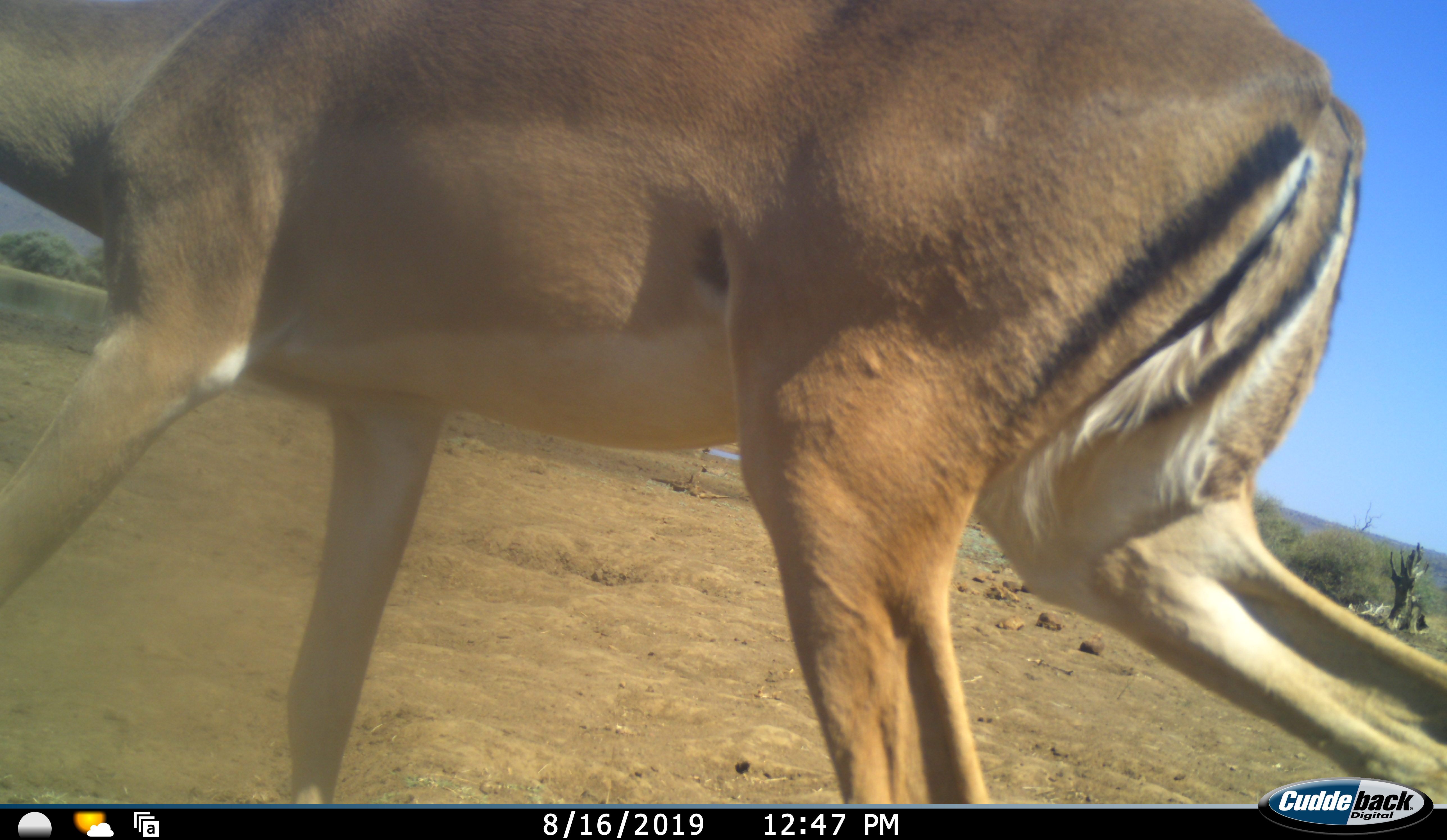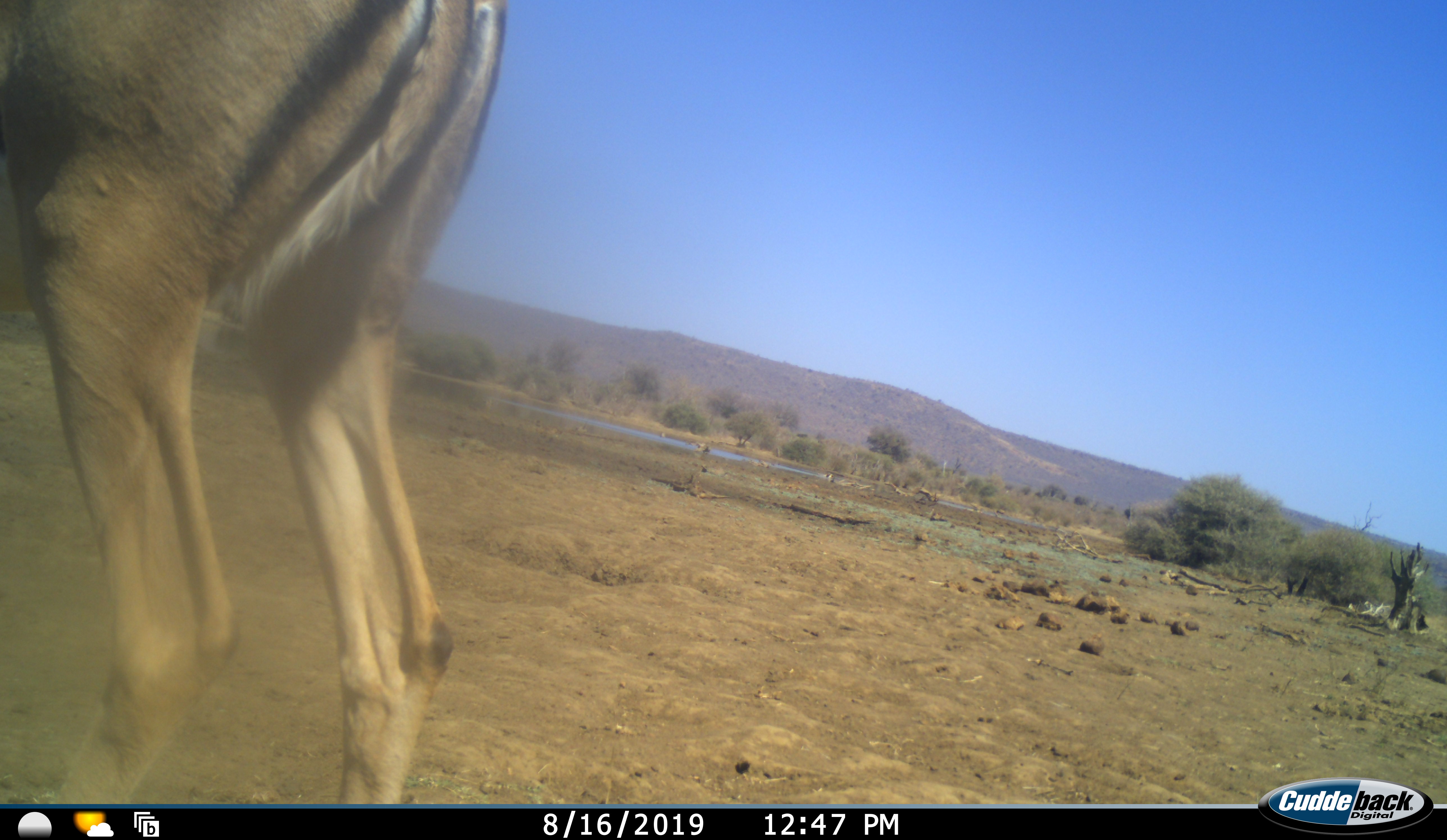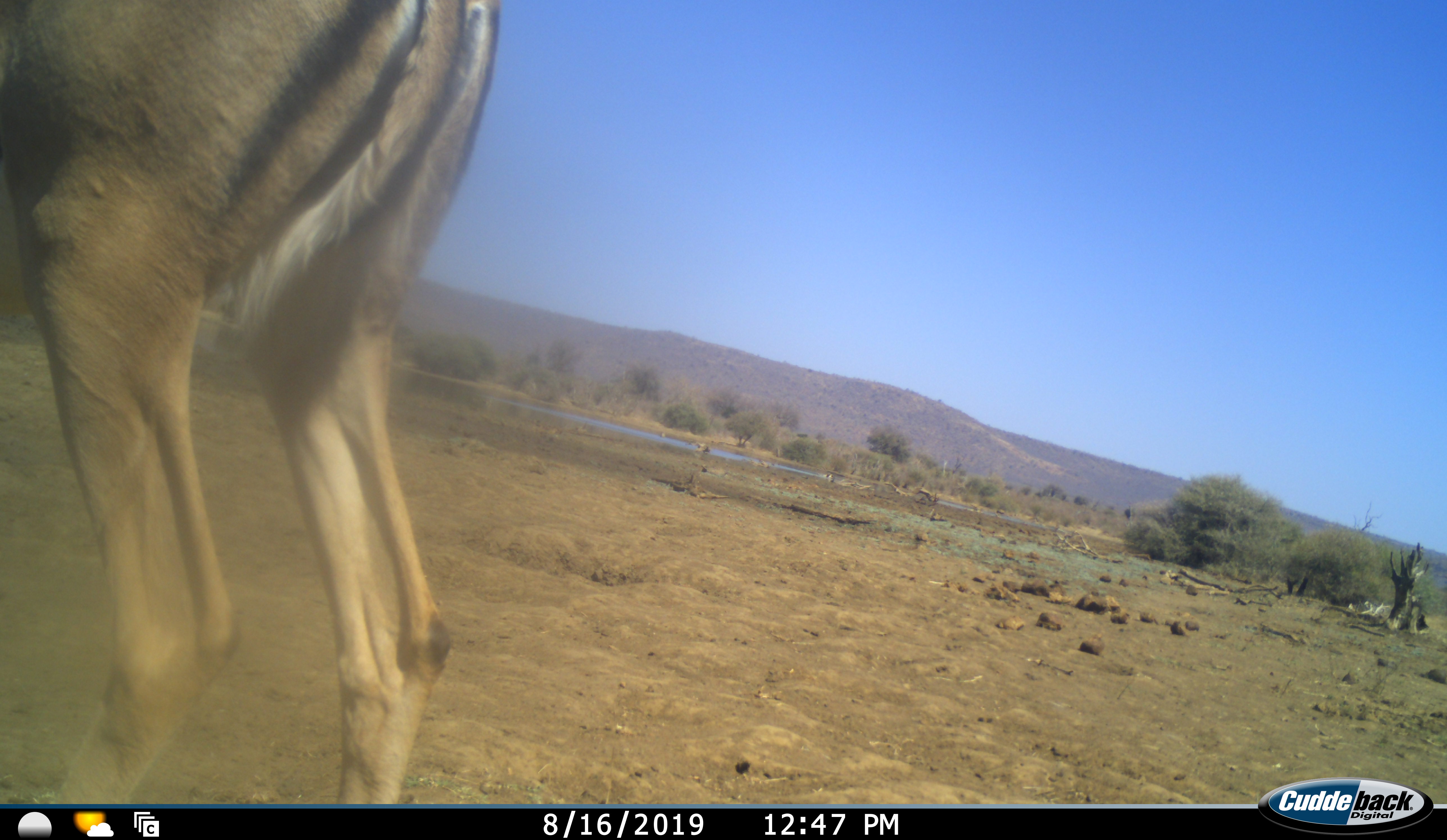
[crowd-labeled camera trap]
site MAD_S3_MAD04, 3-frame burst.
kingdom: Animalia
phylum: Chordata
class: Mammalia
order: Artiodactyla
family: Bovidae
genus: Aepyceros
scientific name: Aepyceros melampus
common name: impala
Impala (Aepyceros melampus), count 1. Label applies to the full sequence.